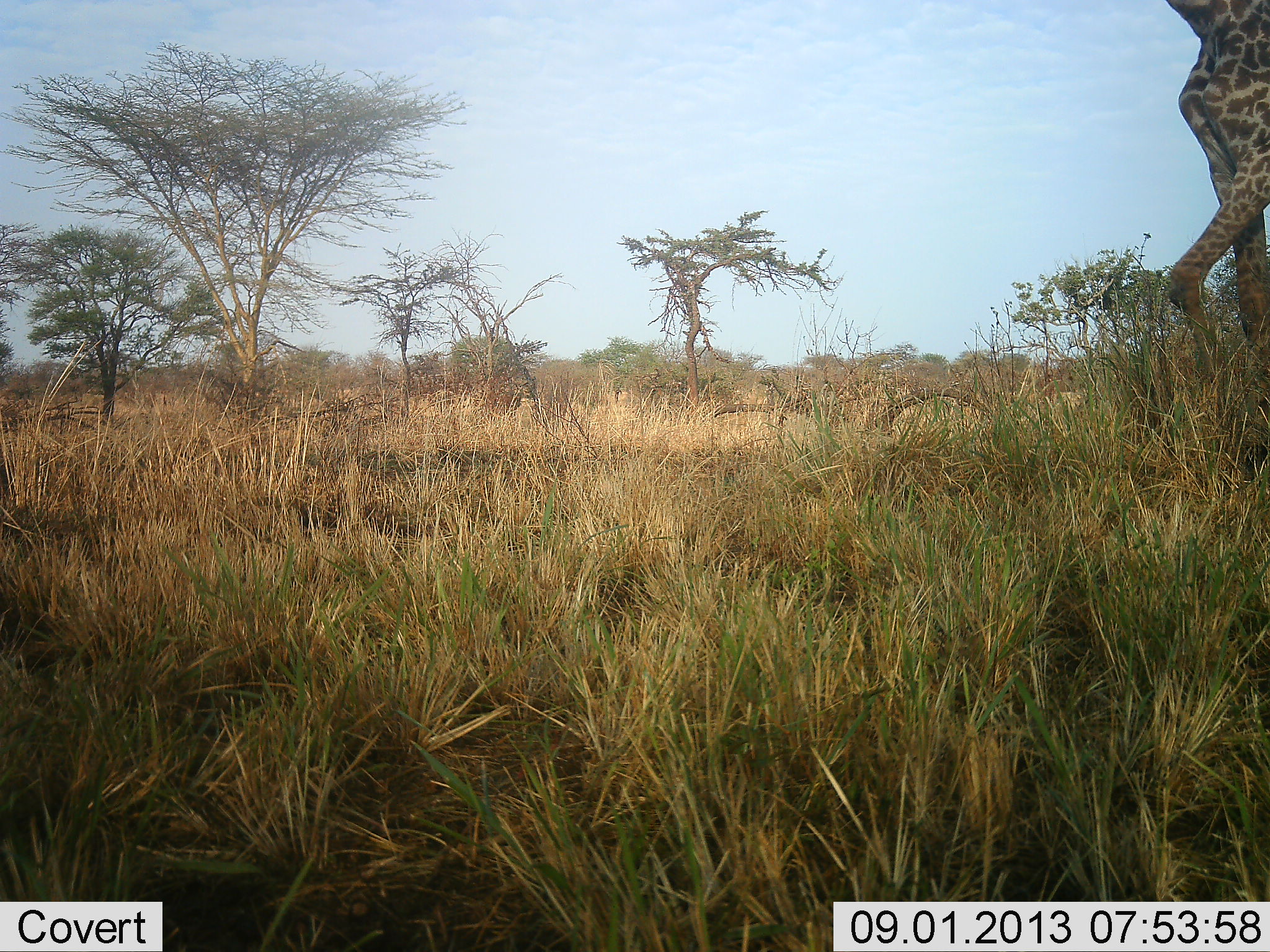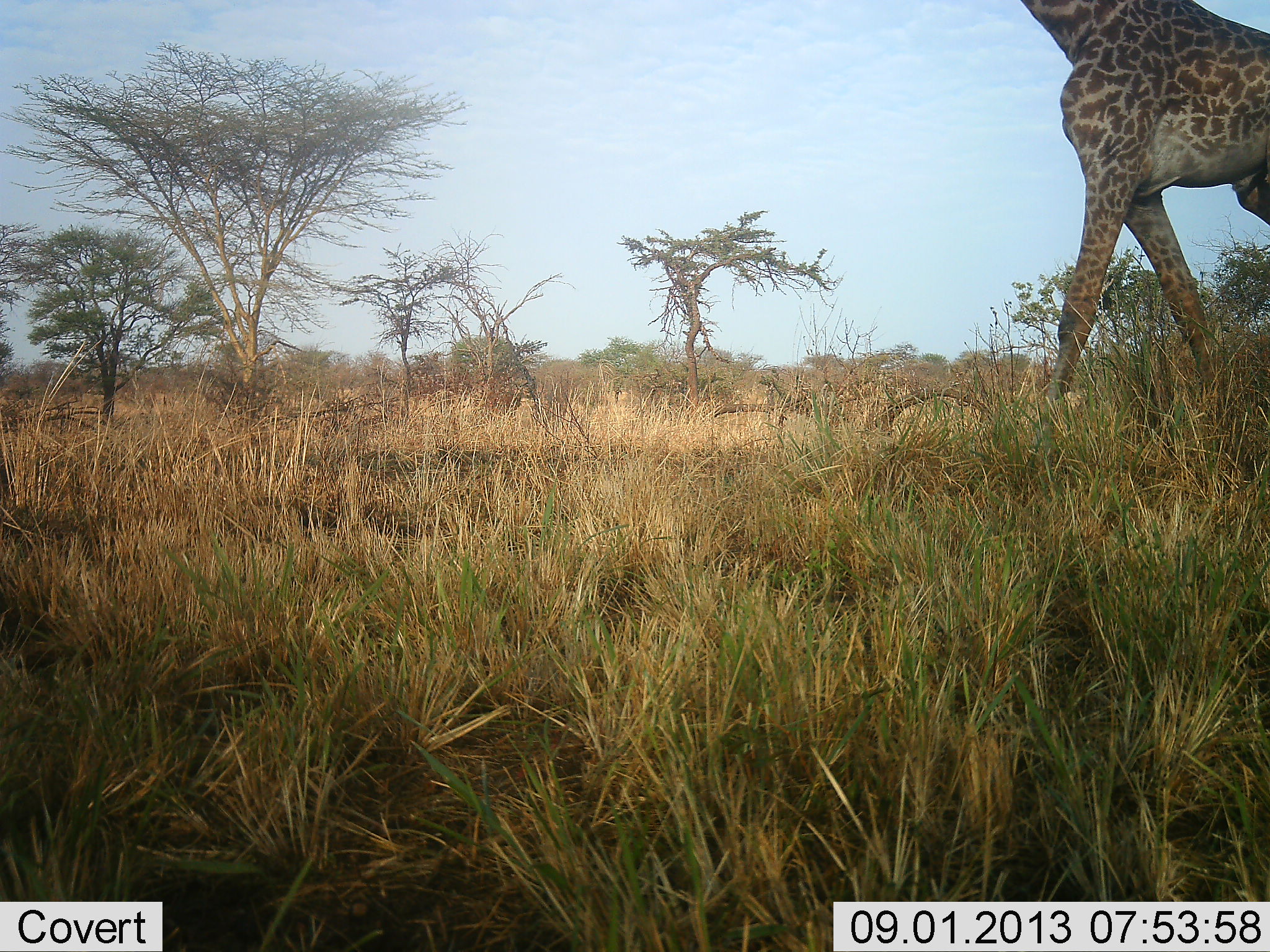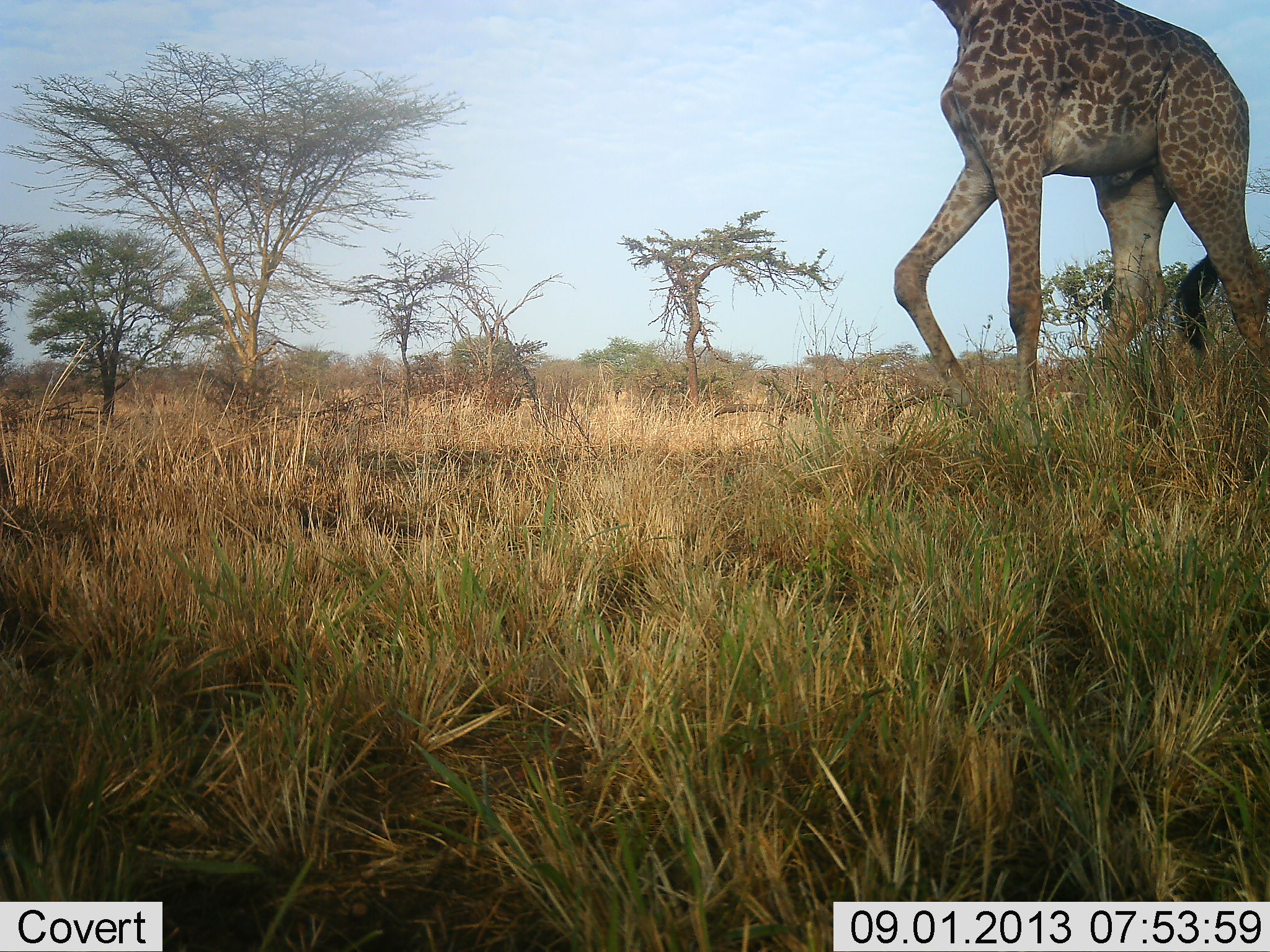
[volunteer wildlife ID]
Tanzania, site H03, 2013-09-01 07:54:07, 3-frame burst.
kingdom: Animalia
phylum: Chordata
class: Mammalia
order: Artiodactyla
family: Giraffidae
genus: Giraffa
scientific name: Giraffa camelopardalis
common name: giraffe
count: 1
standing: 3%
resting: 0%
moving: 100%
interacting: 0%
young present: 0%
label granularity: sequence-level